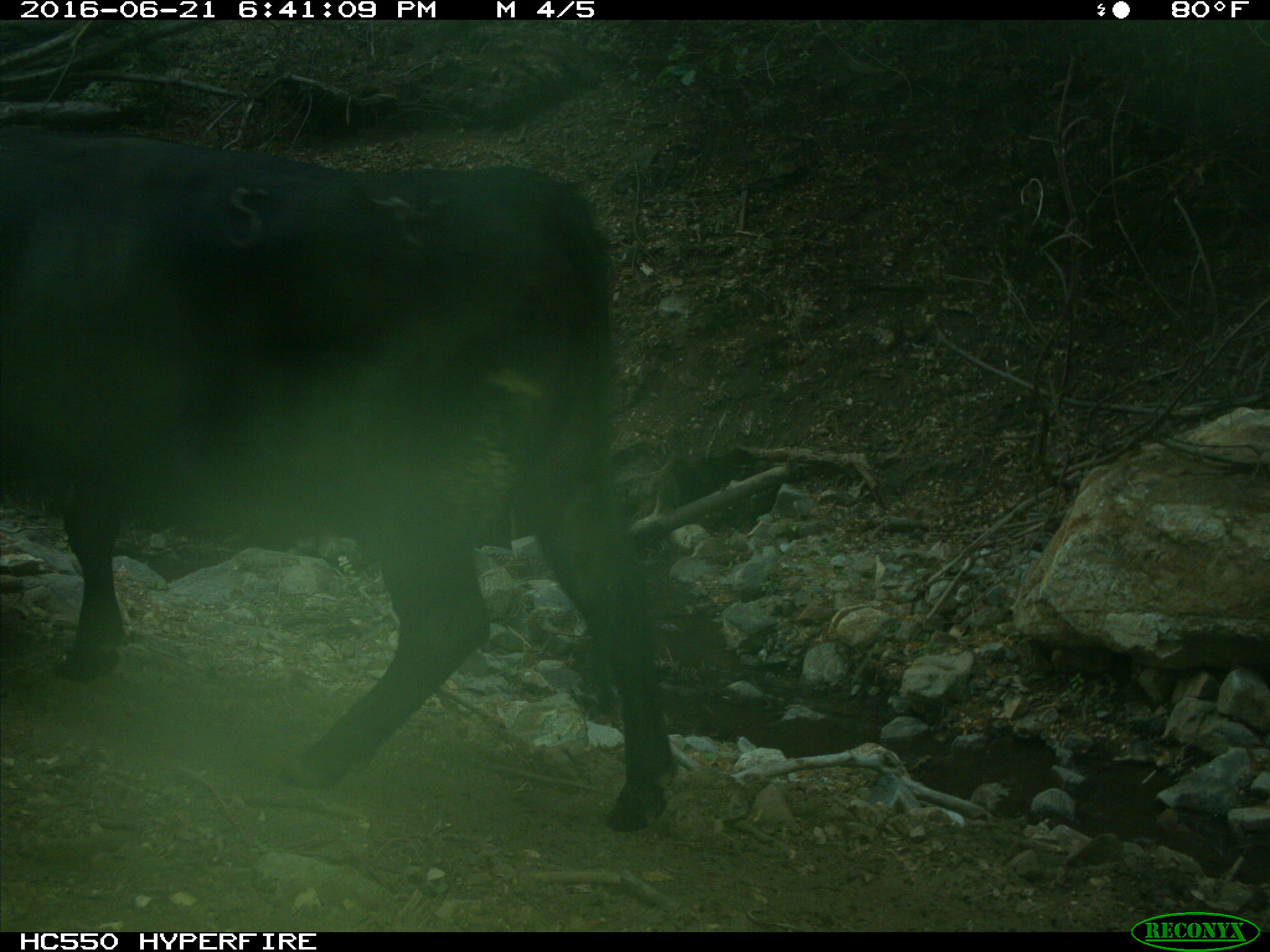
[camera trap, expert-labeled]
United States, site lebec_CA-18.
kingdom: Animalia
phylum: Chordata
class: Mammalia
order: Artiodactyla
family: Bovidae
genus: Bos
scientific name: Bos taurus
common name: domestic cow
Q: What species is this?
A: Bos taurus (domestic cow).